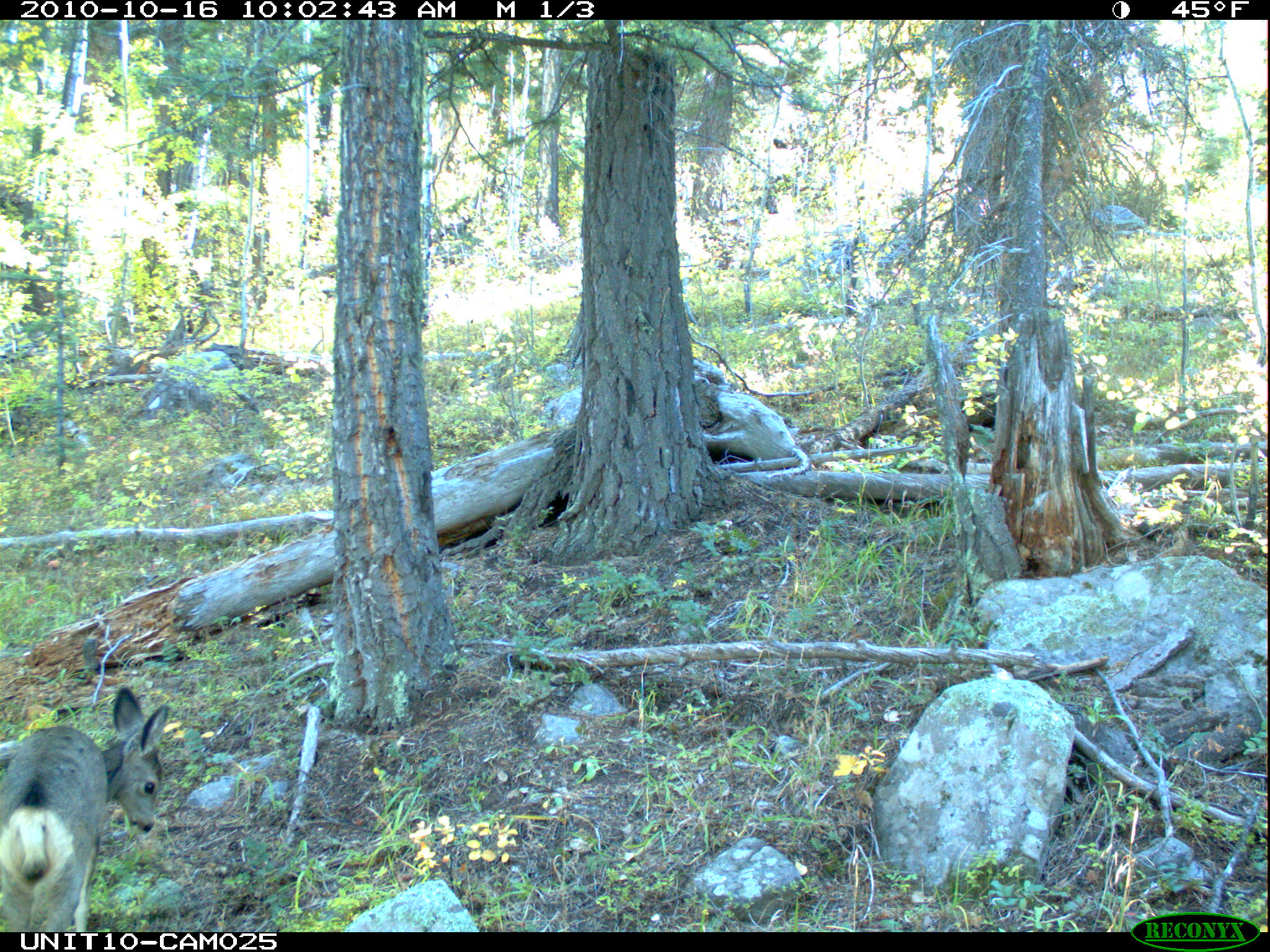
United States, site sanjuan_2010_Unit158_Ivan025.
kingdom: Animalia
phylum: Chordata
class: Mammalia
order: Artiodactyla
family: Cervidae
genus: Odocoileus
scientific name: Odocoileus hemionus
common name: mule deer